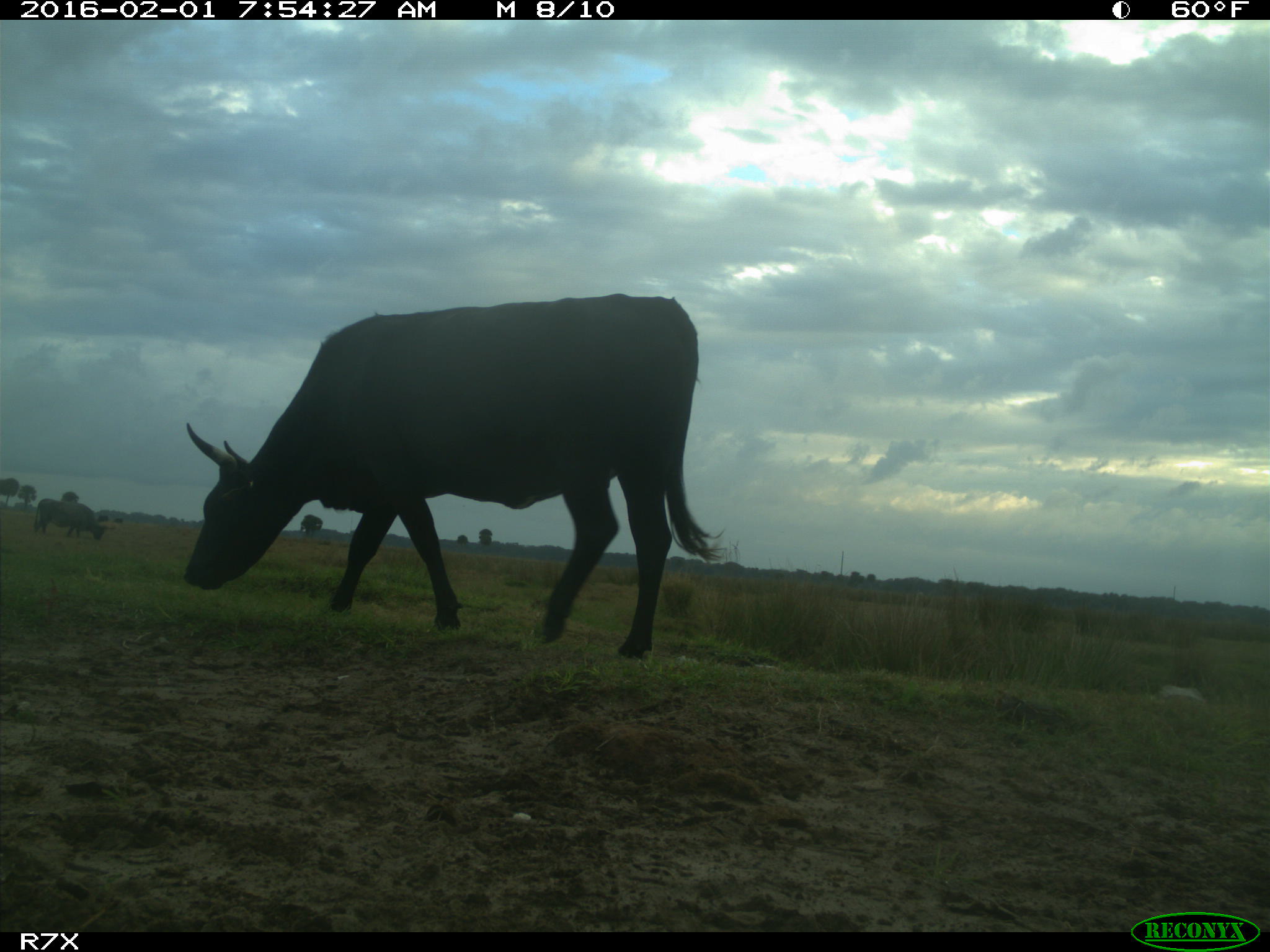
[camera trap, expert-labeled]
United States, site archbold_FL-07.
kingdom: Animalia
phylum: Chordata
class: Mammalia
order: Artiodactyla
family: Bovidae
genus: Bos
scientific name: Bos taurus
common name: domestic cow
Bos taurus (domestic cow).